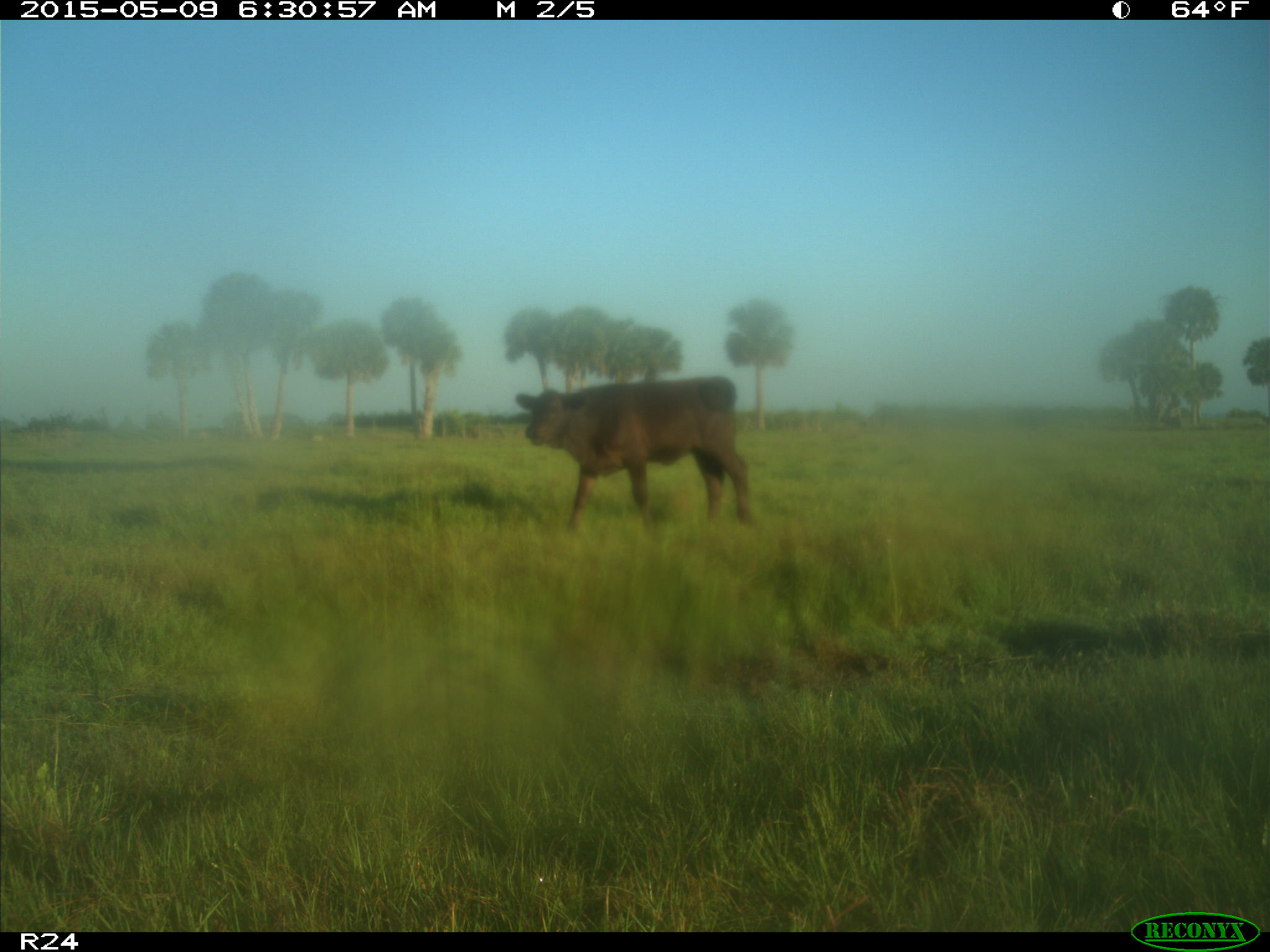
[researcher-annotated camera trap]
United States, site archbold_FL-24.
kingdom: Animalia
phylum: Chordata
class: Mammalia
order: Artiodactyla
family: Bovidae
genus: Bos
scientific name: Bos taurus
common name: domestic cow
Bos taurus (domestic cow).